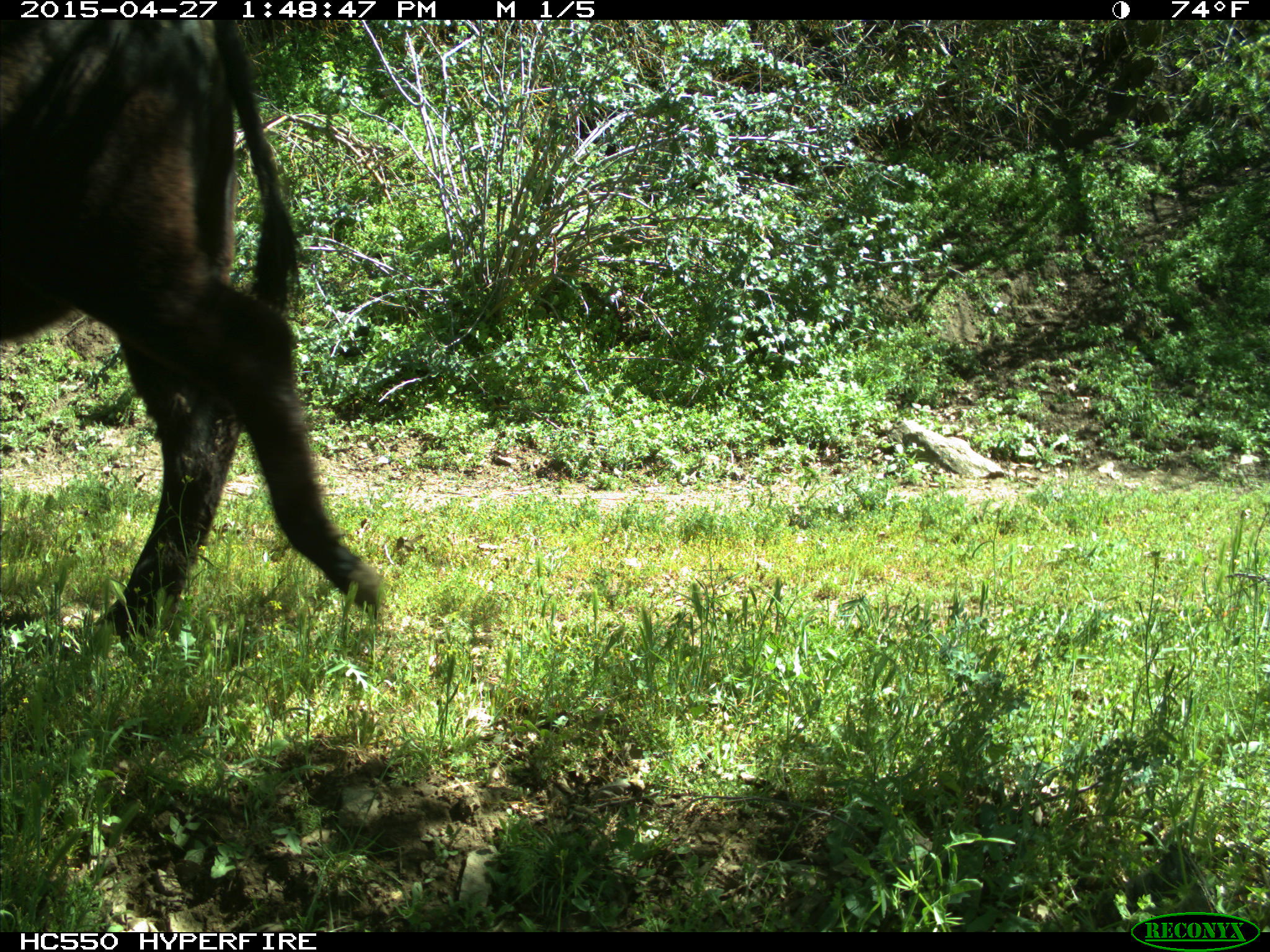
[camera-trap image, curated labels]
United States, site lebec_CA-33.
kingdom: Animalia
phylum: Chordata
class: Mammalia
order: Artiodactyla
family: Bovidae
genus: Bos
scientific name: Bos taurus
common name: domestic cow